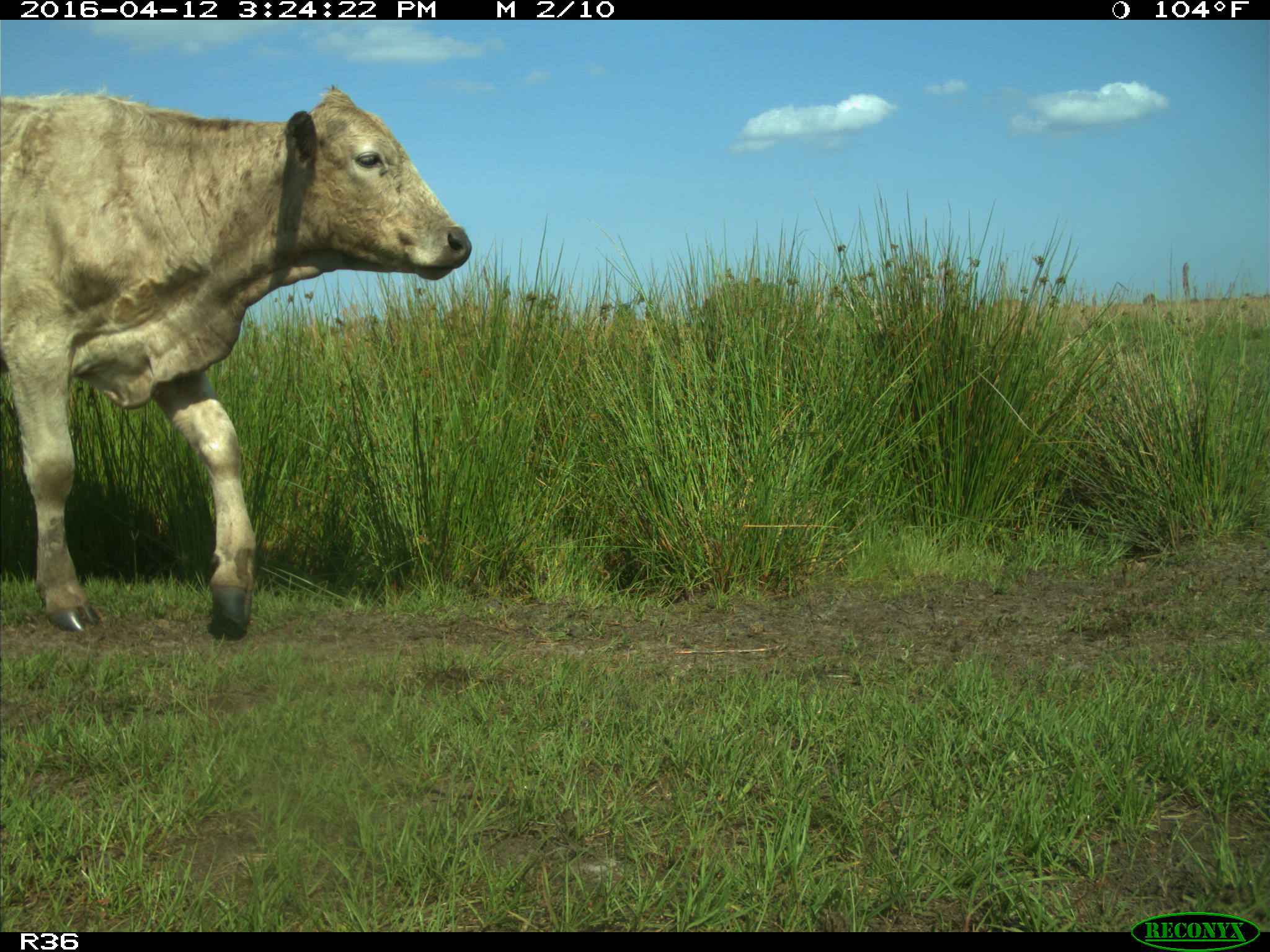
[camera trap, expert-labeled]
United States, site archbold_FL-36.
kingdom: Animalia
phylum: Chordata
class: Mammalia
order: Artiodactyla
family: Bovidae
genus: Bos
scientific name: Bos taurus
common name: domestic cow